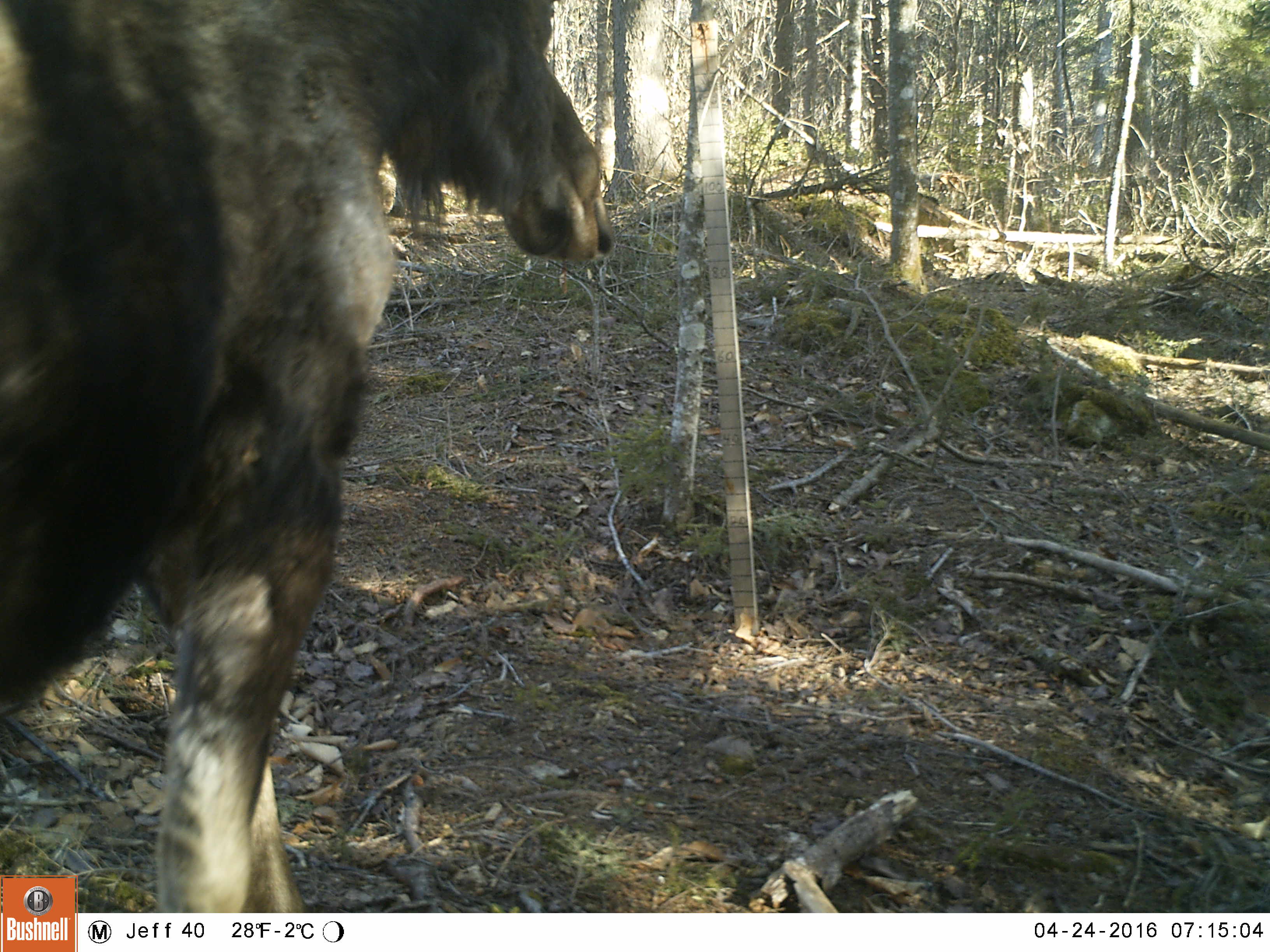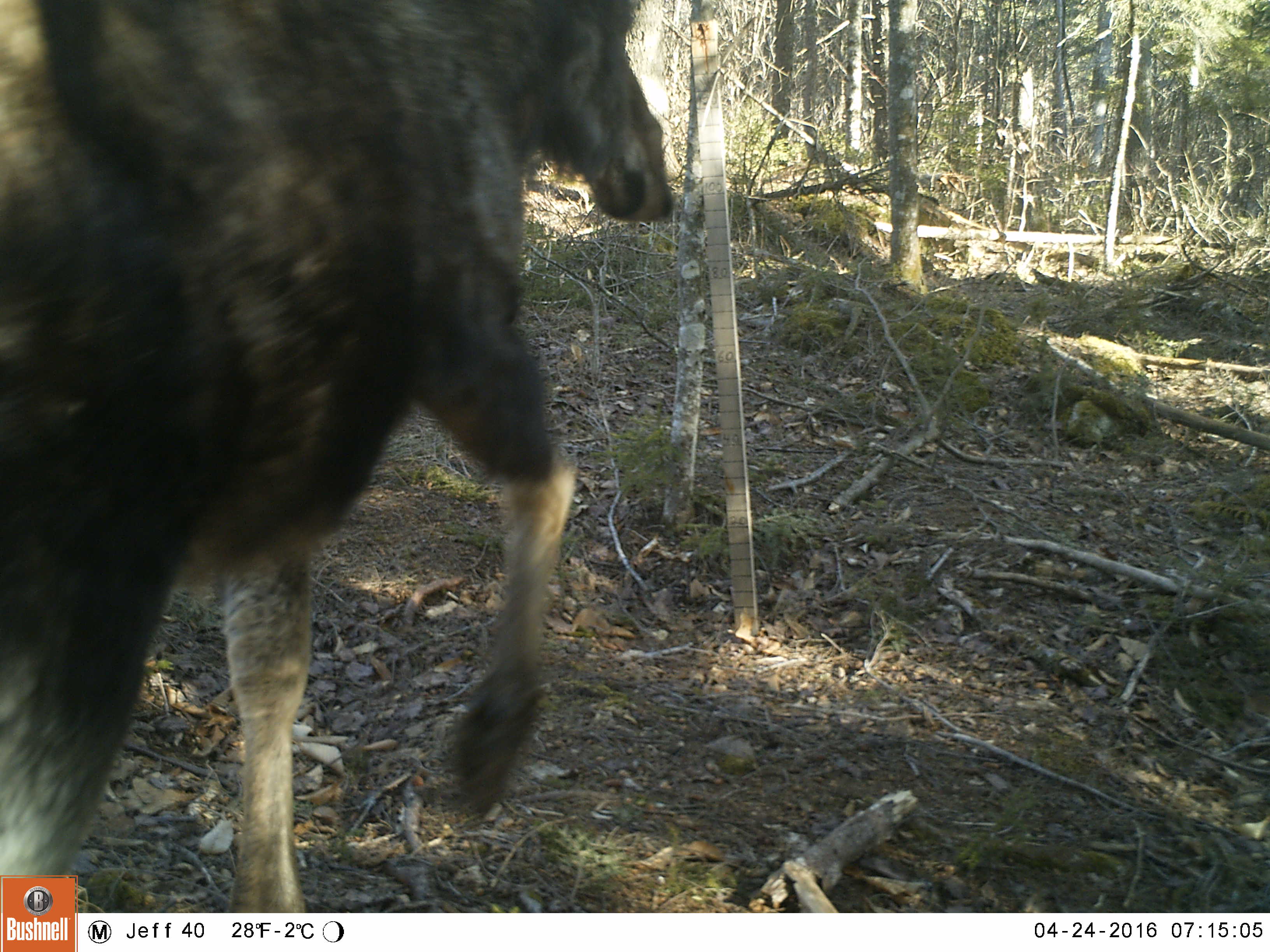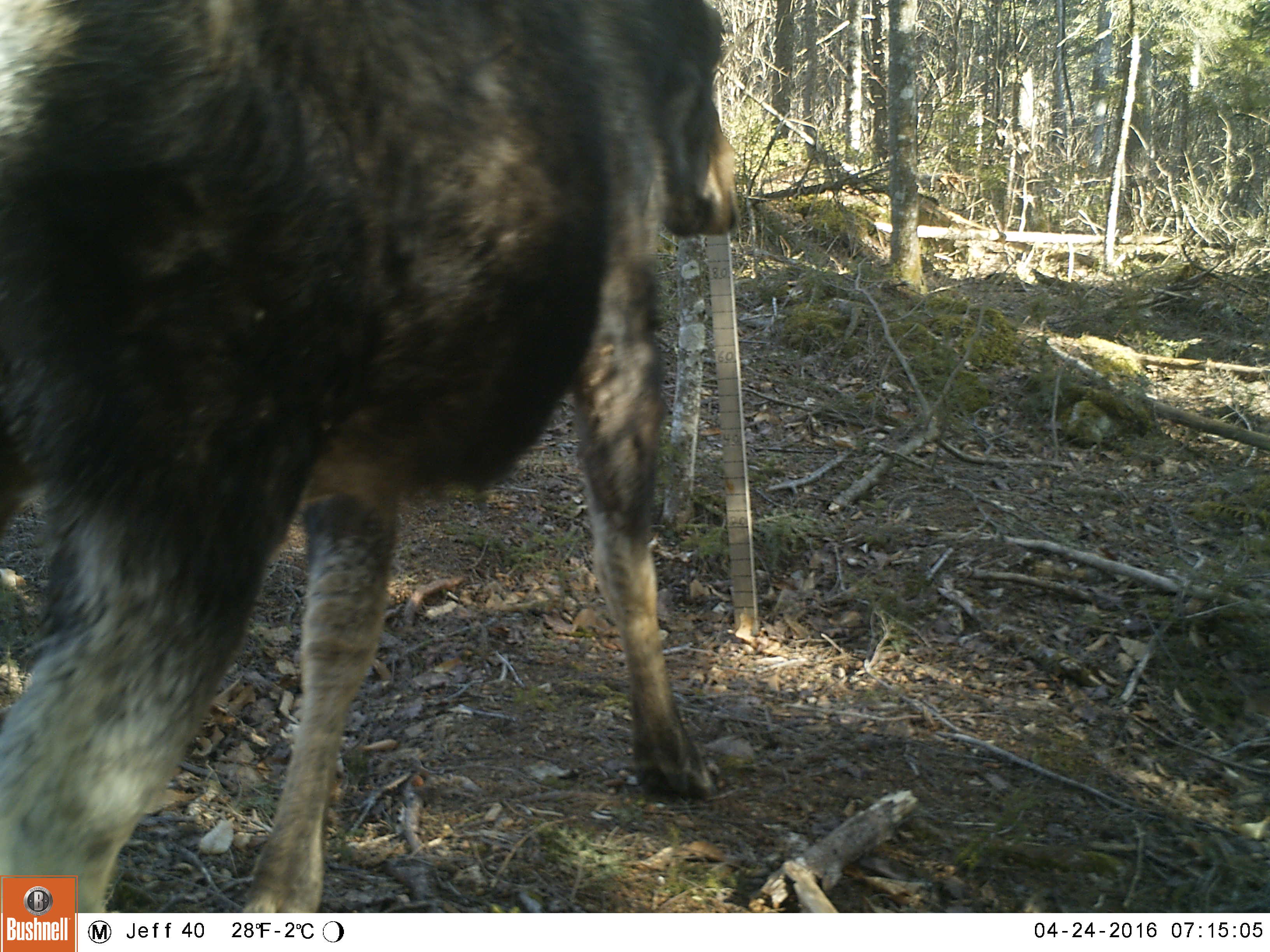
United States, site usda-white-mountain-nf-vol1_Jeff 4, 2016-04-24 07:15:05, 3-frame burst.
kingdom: Animalia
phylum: Chordata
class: Mammalia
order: Artiodactyla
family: Cervidae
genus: Alces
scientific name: Alces alces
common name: moose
Moose (Alces alces).